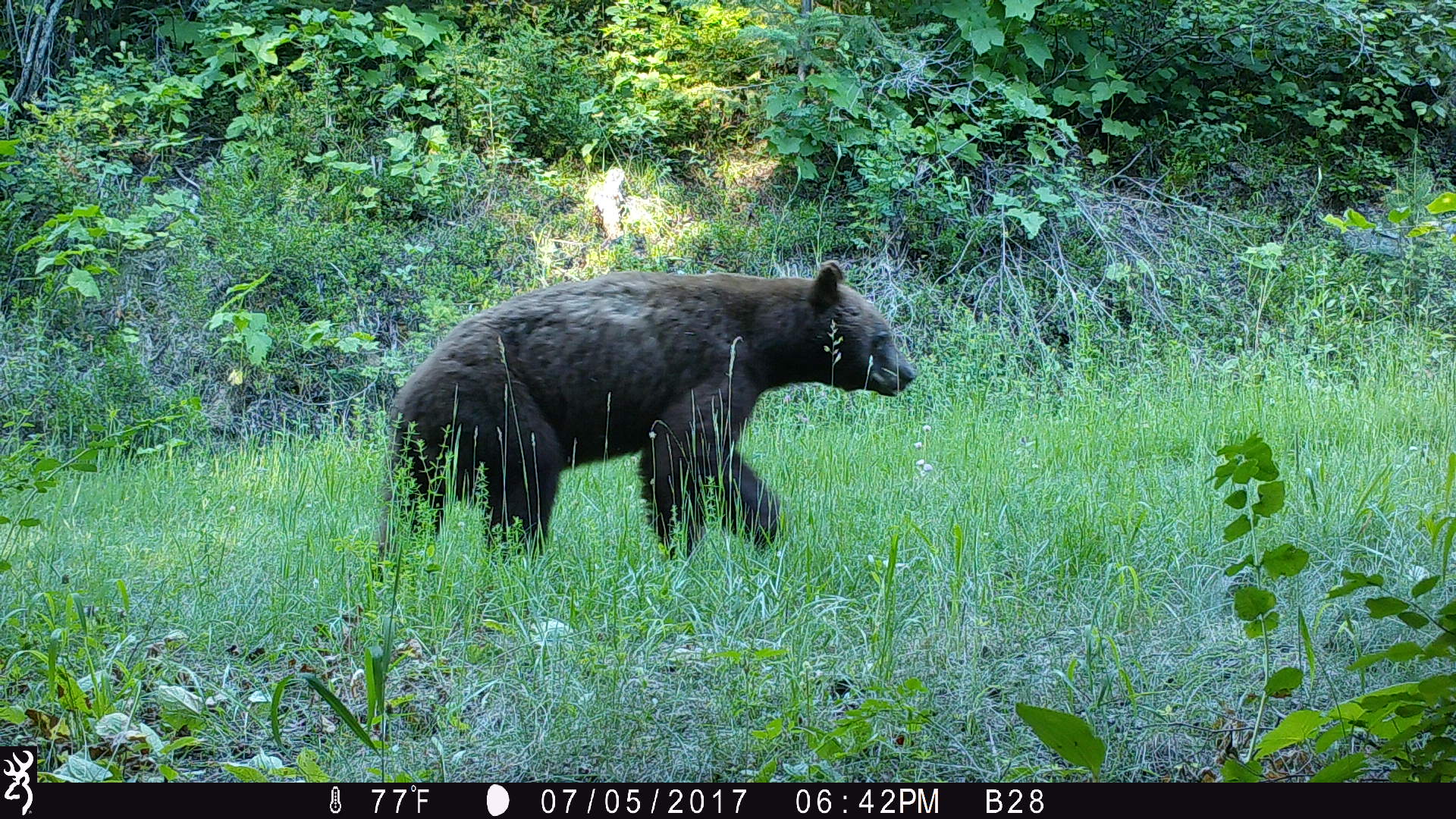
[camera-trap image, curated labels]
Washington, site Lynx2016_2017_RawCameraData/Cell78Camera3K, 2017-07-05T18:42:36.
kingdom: Animalia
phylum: Chordata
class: Mammalia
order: Carnivora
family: Ursidae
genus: Ursus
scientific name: Ursus americanus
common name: american black bear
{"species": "Ursus americanus (american black bear)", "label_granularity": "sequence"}